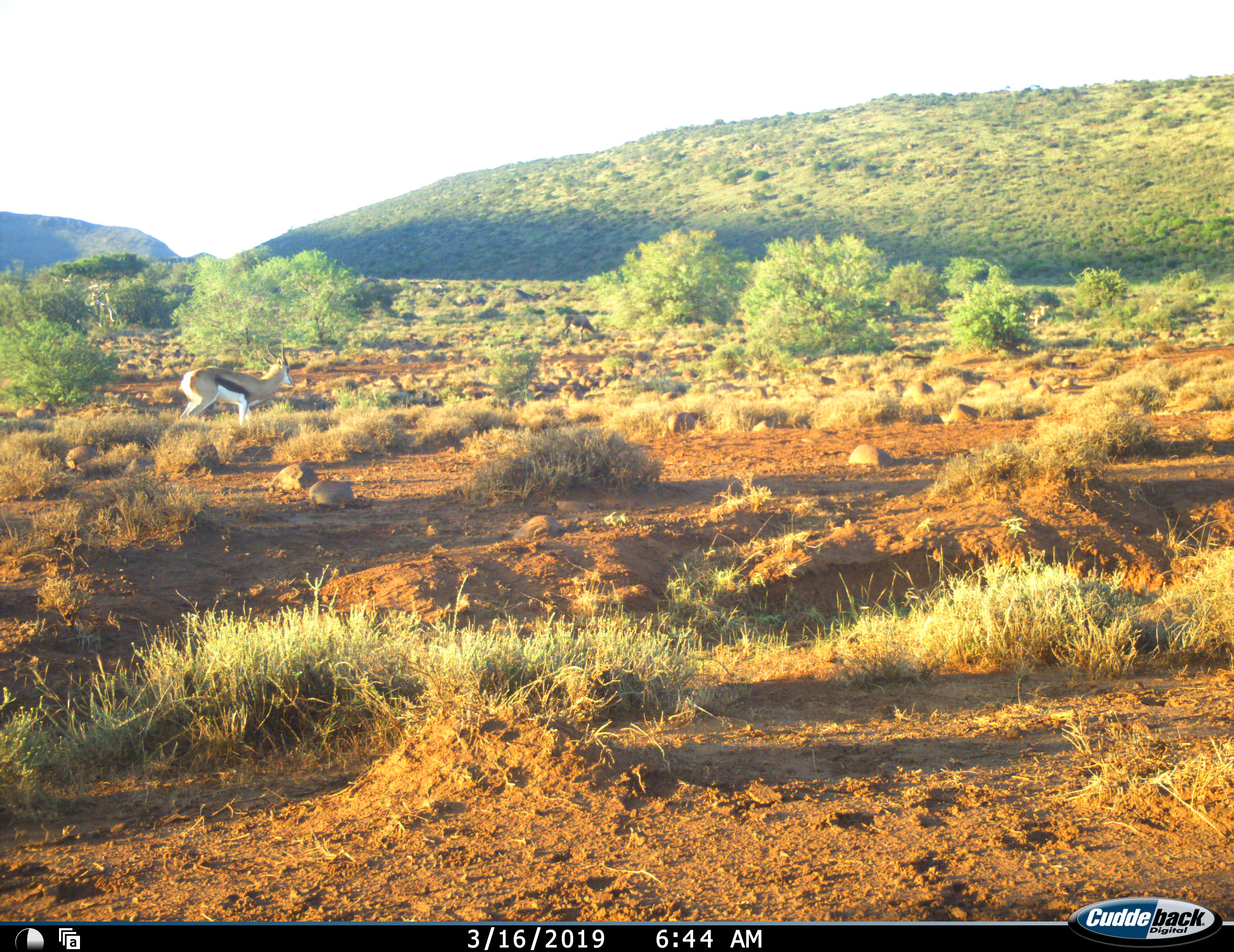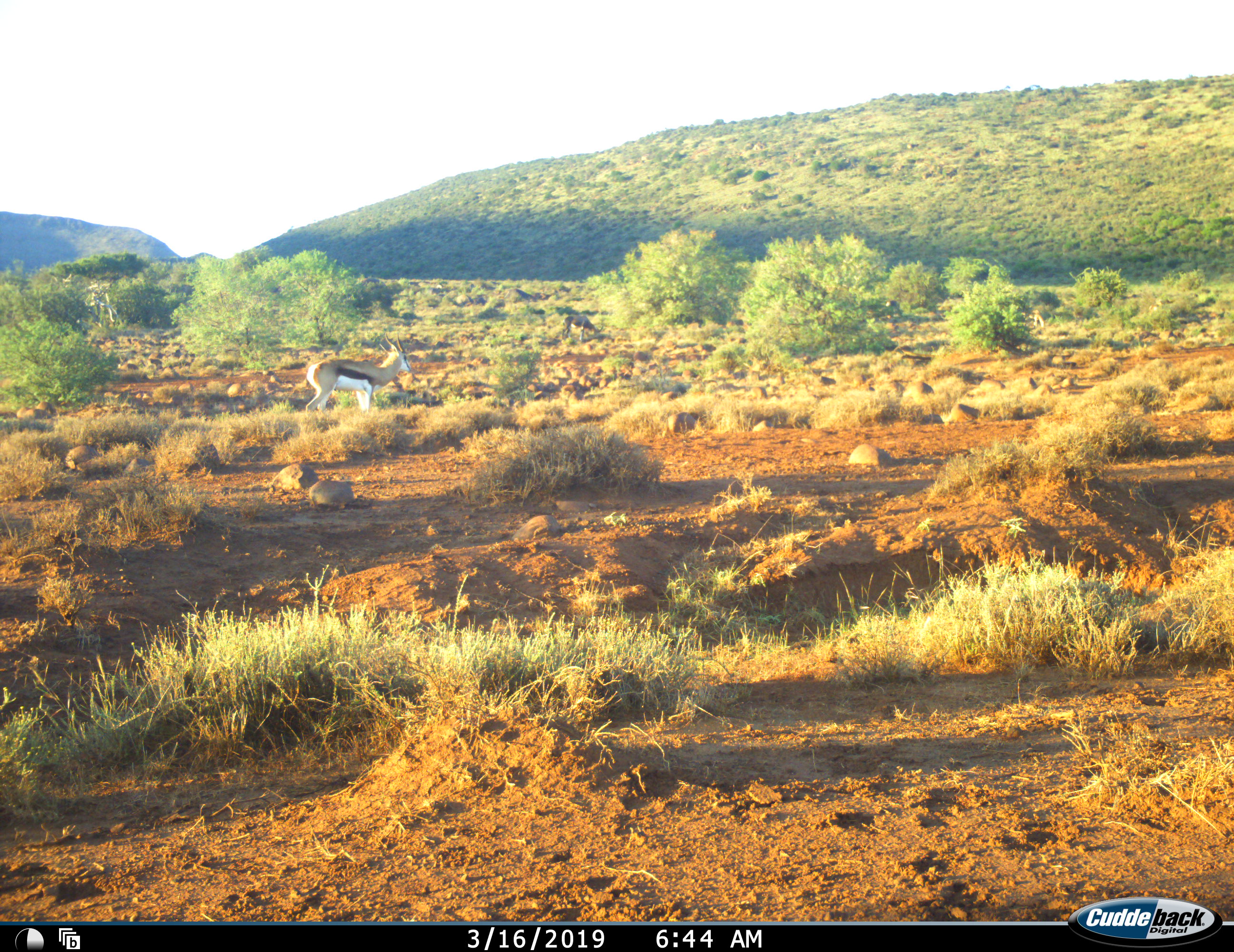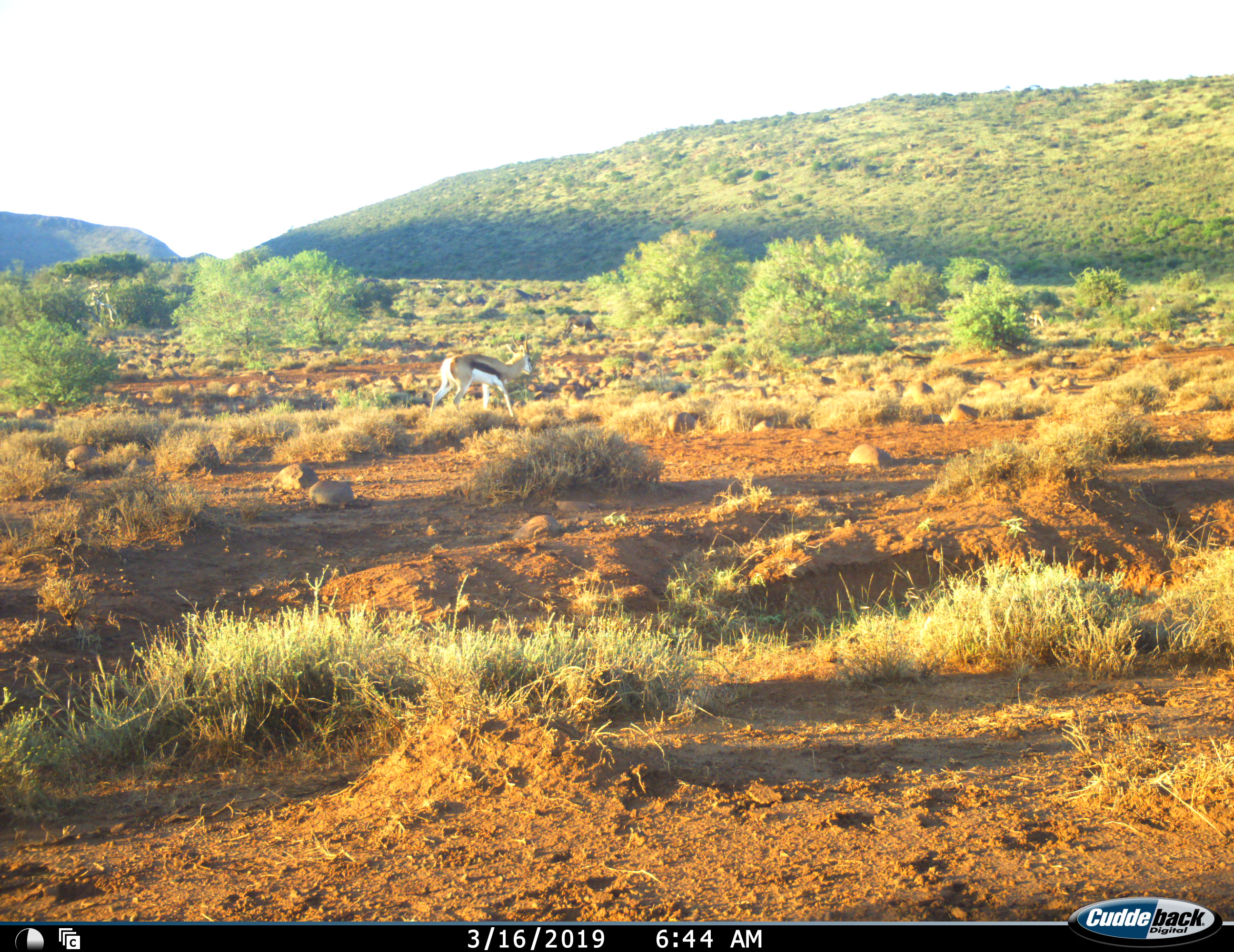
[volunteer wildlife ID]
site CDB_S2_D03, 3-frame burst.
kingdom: Animalia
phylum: Chordata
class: Mammalia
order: Artiodactyla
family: Bovidae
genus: Antidorcas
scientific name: Antidorcas marsupialis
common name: springbok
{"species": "springbok (Antidorcas marsupialis)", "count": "1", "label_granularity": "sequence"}